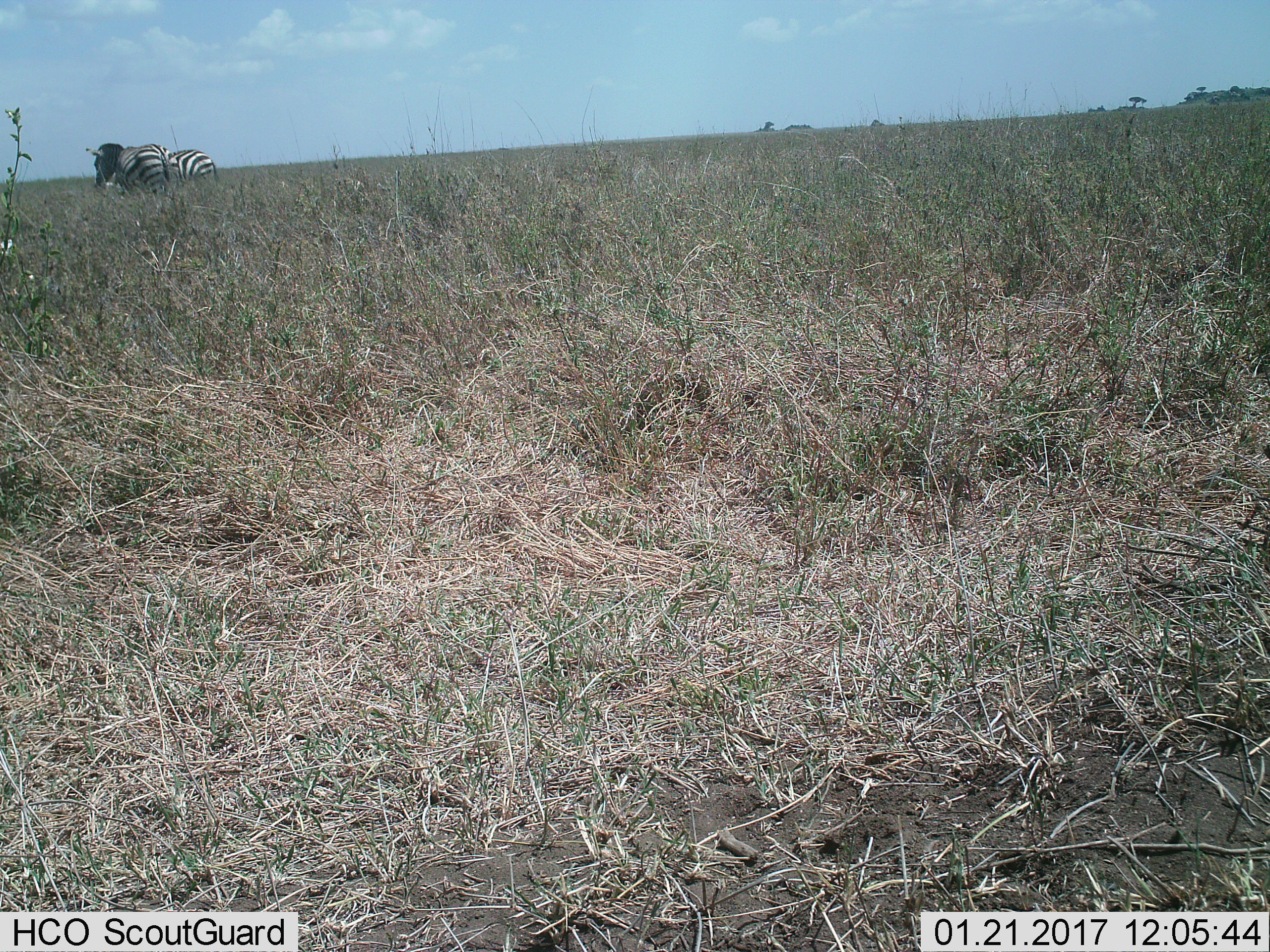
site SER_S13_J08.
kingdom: Animalia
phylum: Chordata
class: Mammalia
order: Perissodactyla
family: Equidae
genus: Equus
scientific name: Equus quagga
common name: plains zebra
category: zebraplains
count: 2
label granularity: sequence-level